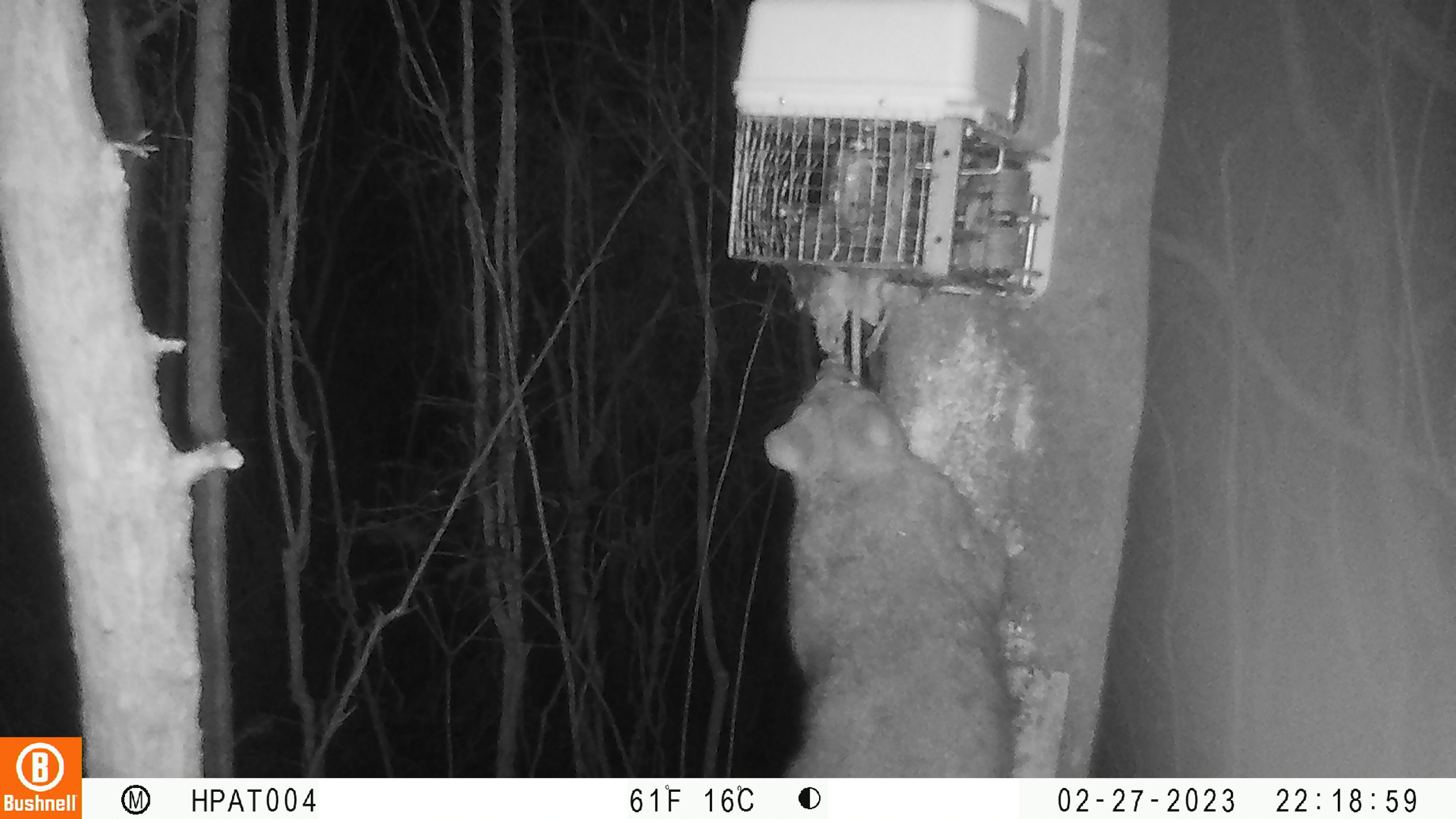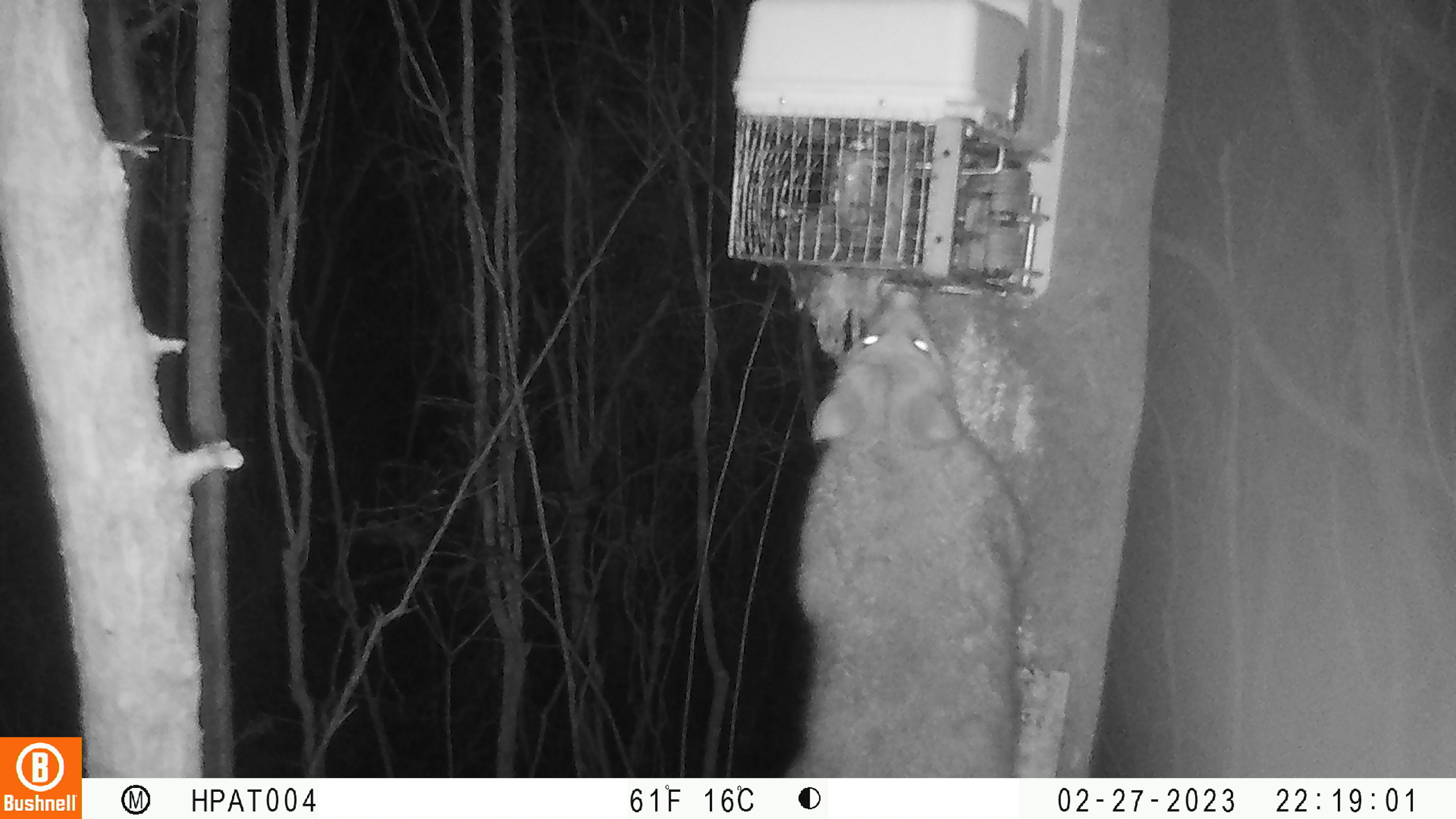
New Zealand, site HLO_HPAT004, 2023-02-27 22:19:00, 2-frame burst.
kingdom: Animalia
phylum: Chordata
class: Mammalia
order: Diprotodontia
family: Phalangeridae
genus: Trichosurus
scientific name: Trichosurus vulpecula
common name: common brushtail possum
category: possum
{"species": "possum (common brushtail possum) (Trichosurus vulpecula)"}